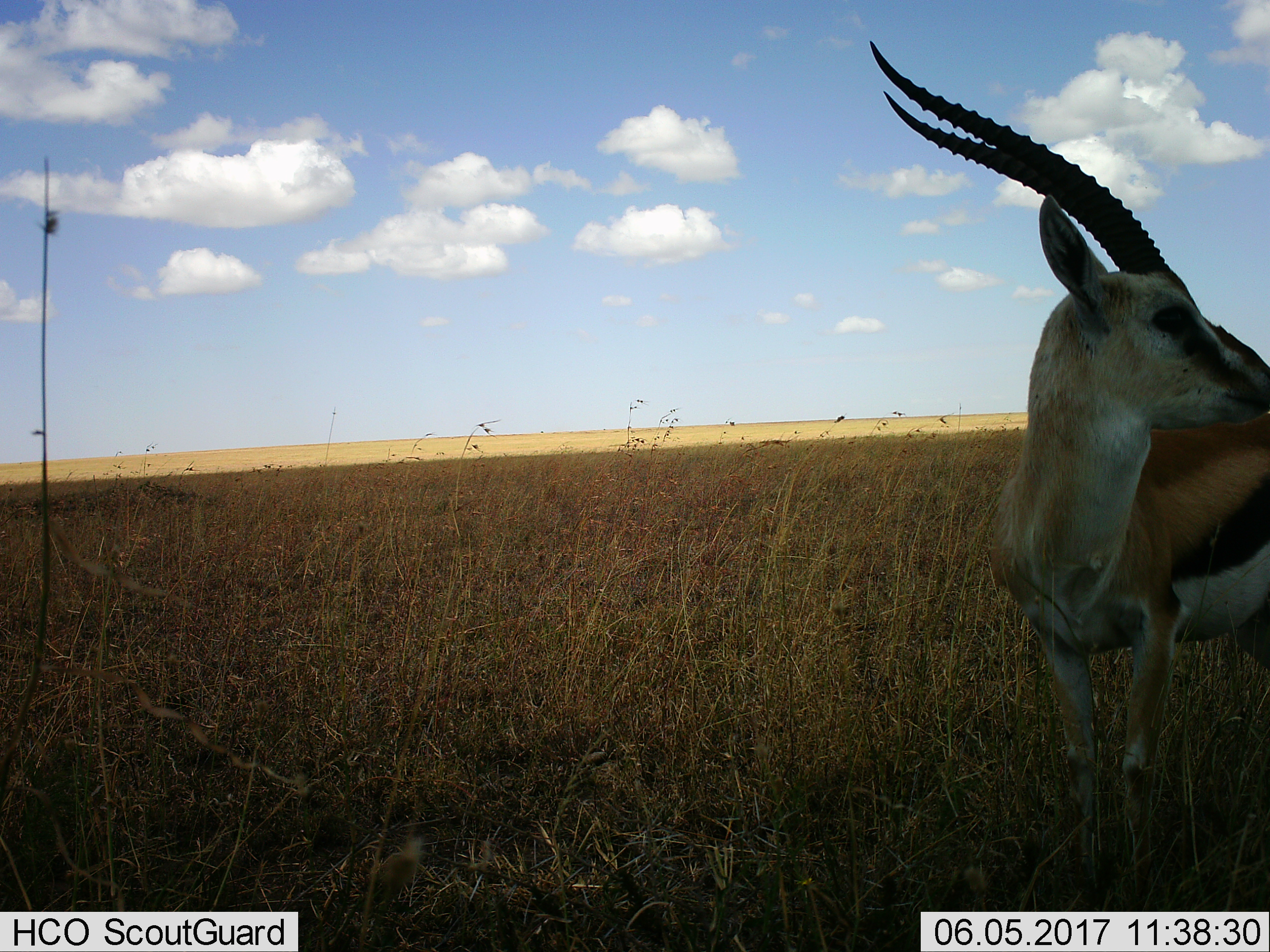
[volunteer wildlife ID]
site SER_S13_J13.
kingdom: Animalia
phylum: Chordata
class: Mammalia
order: Artiodactyla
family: Bovidae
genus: Eudorcas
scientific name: Eudorcas thomsonii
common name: thomson's gazelle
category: gazellethomsons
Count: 1.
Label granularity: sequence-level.